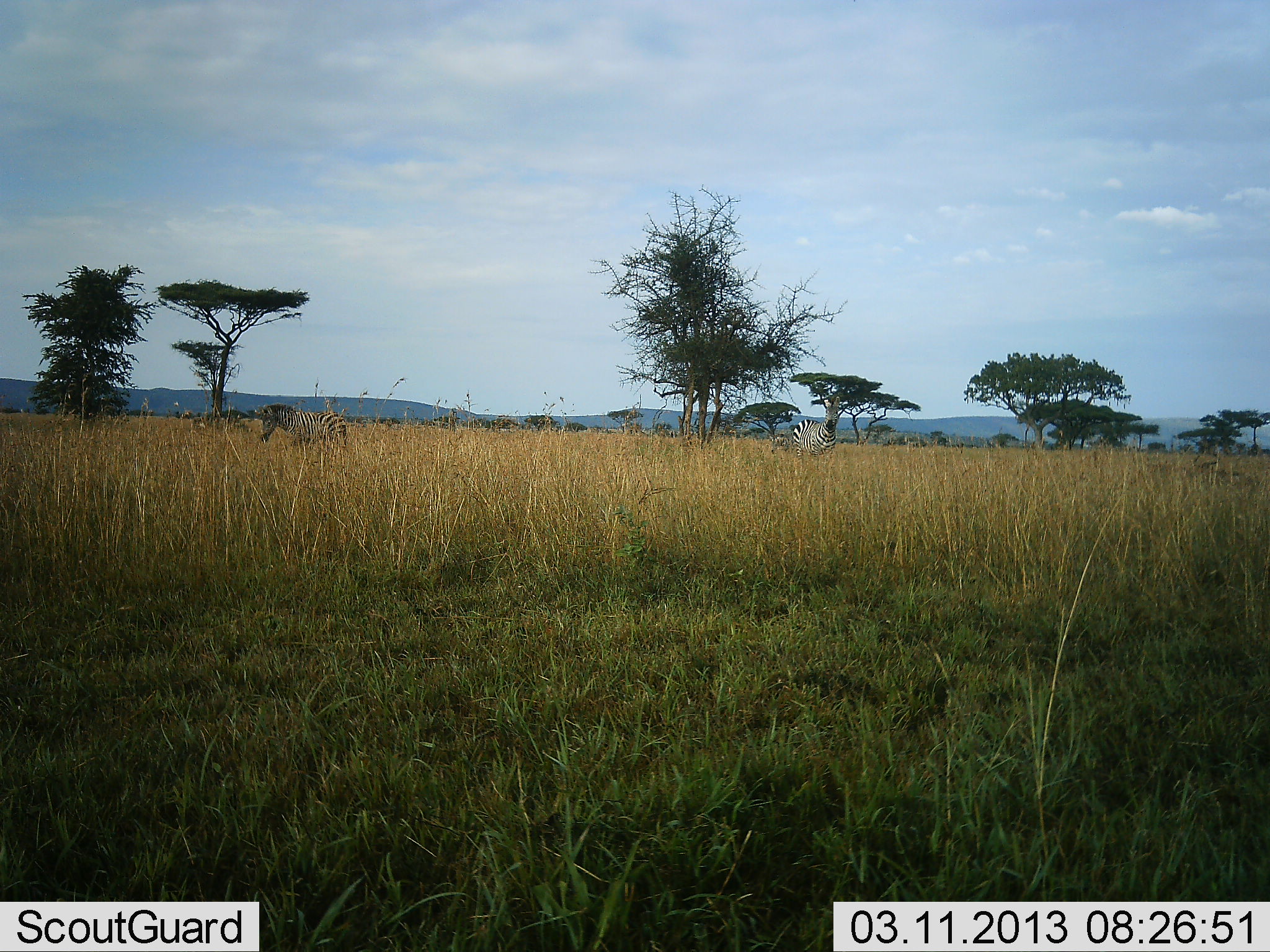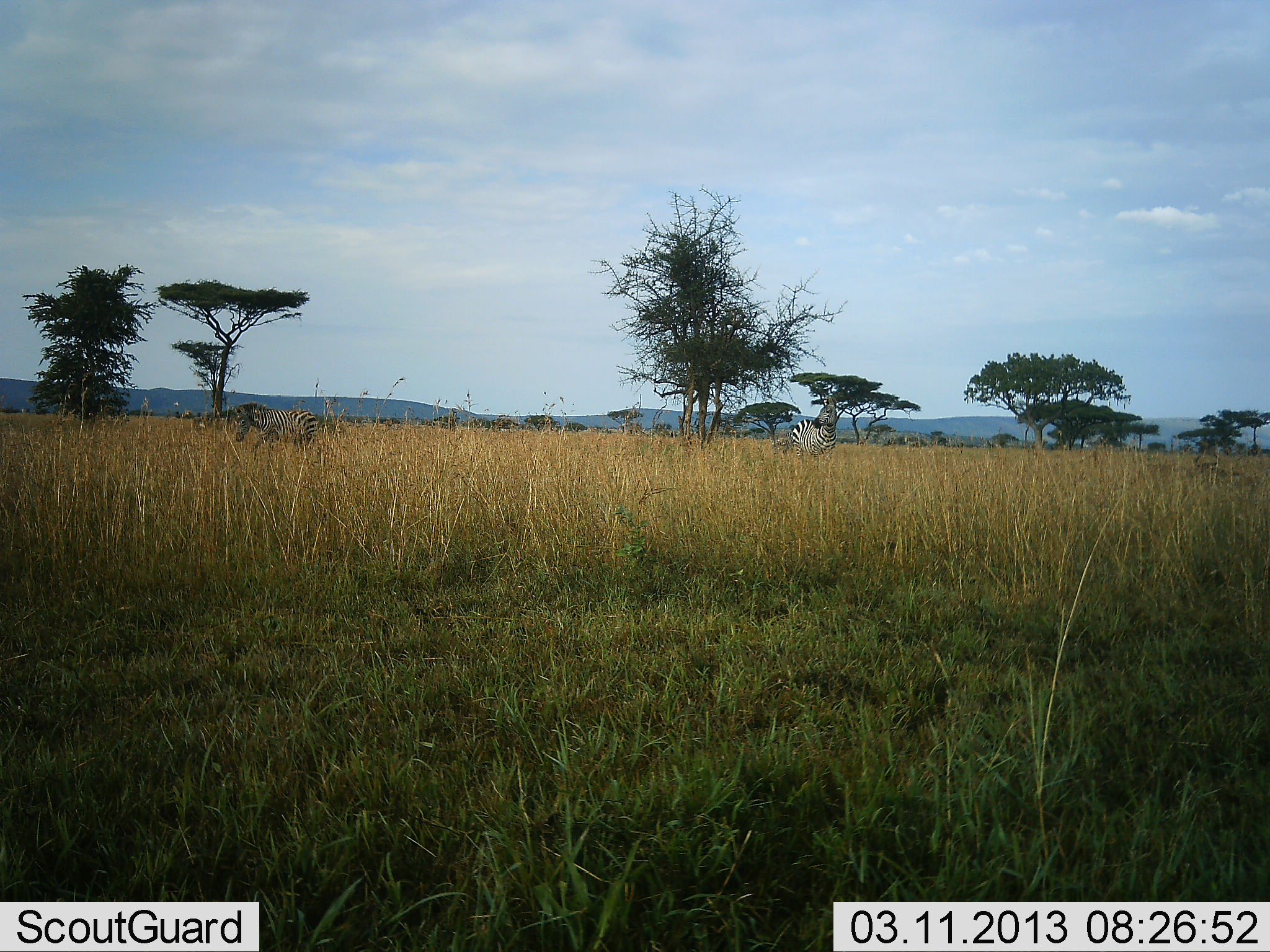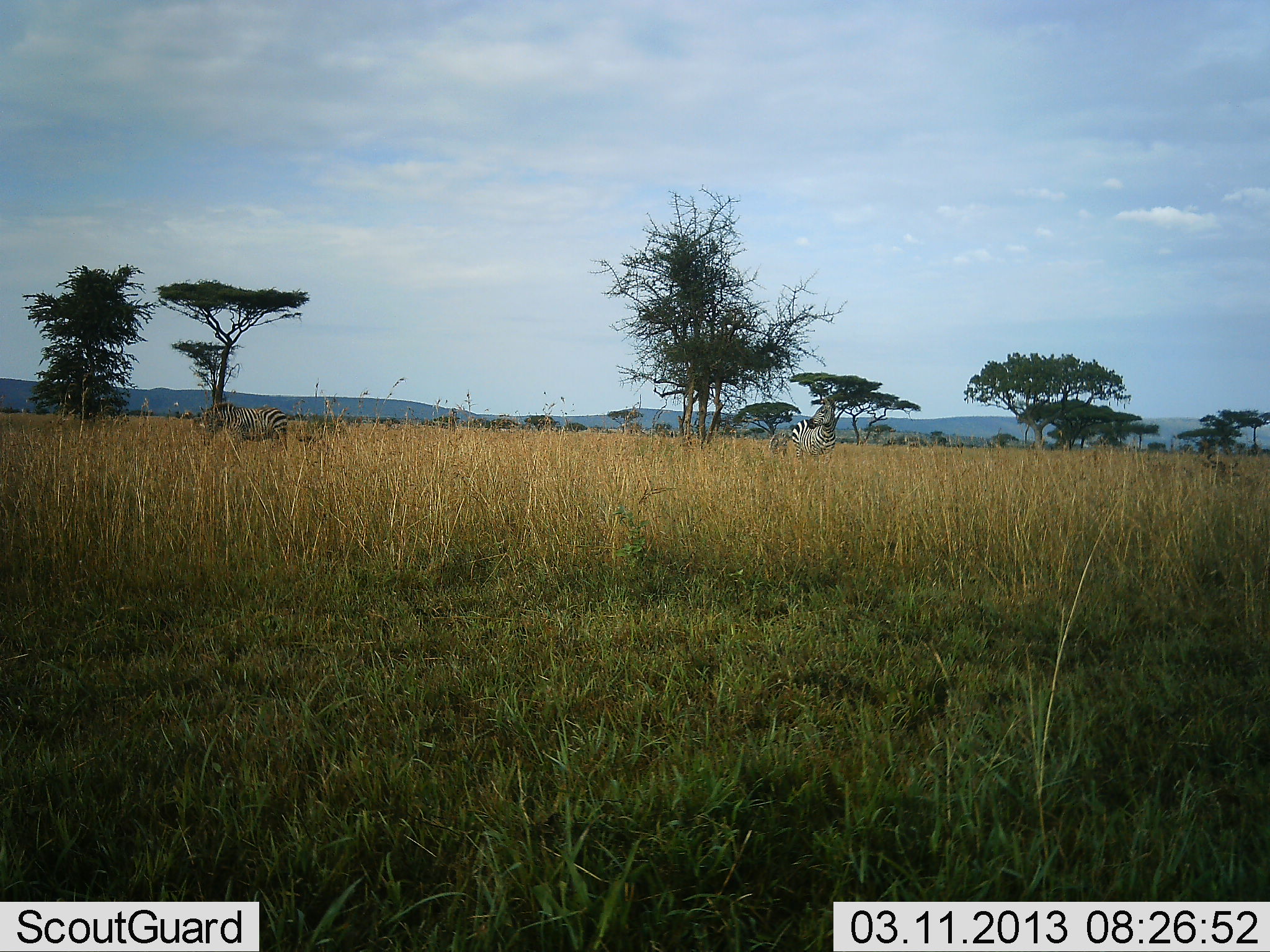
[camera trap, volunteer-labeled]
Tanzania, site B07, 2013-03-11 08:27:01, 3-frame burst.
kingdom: Animalia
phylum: Chordata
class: Mammalia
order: Perissodactyla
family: Equidae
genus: Equus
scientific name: Equus quagga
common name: plains zebra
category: zebra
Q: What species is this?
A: Zebra (plains zebra) (Equus quagga).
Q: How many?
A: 2.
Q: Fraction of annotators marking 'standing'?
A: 63%.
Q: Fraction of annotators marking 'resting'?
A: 8%.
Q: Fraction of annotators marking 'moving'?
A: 80%.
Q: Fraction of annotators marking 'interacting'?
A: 0%.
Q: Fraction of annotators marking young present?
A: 8%.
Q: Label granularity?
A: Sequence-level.